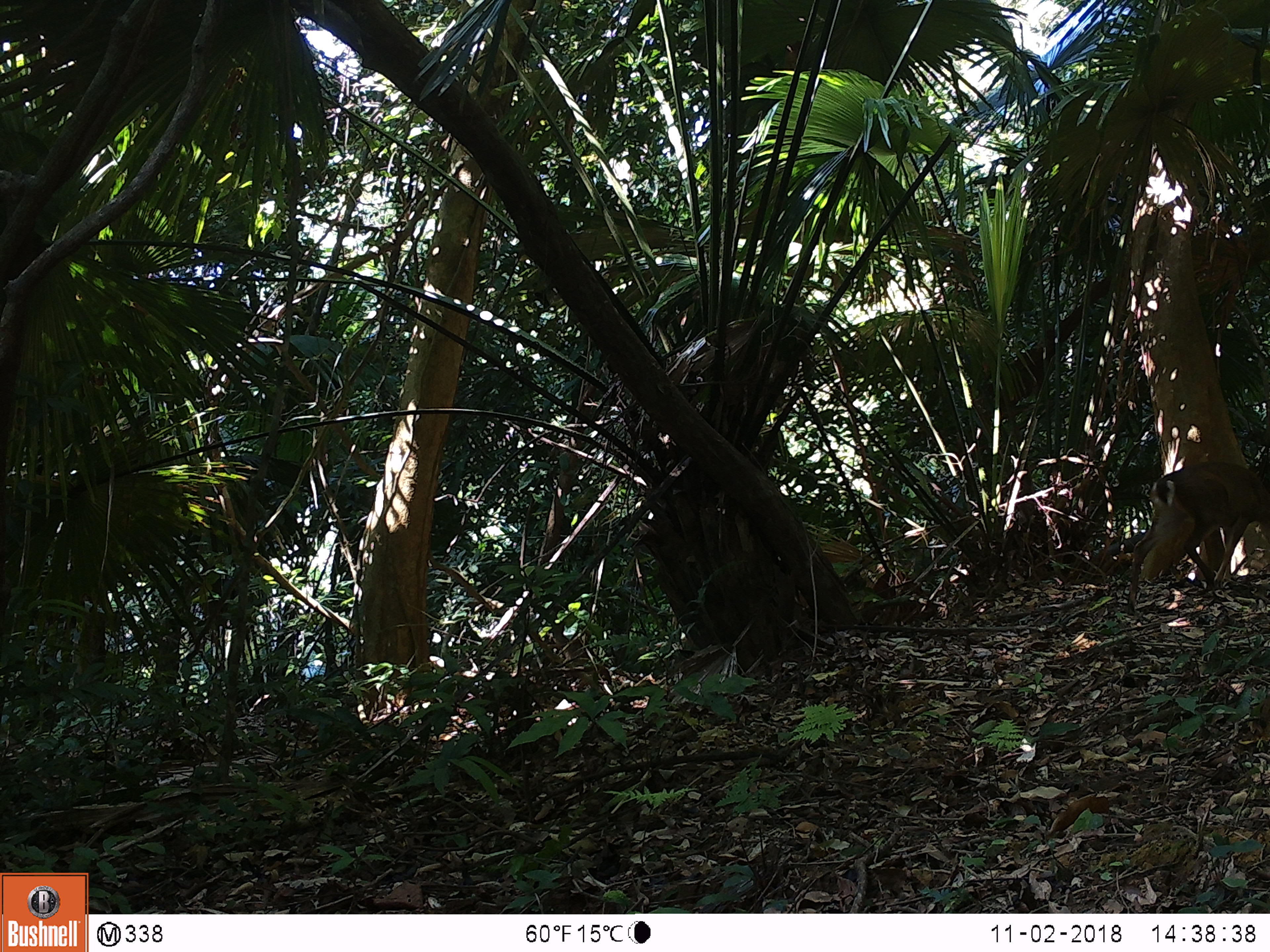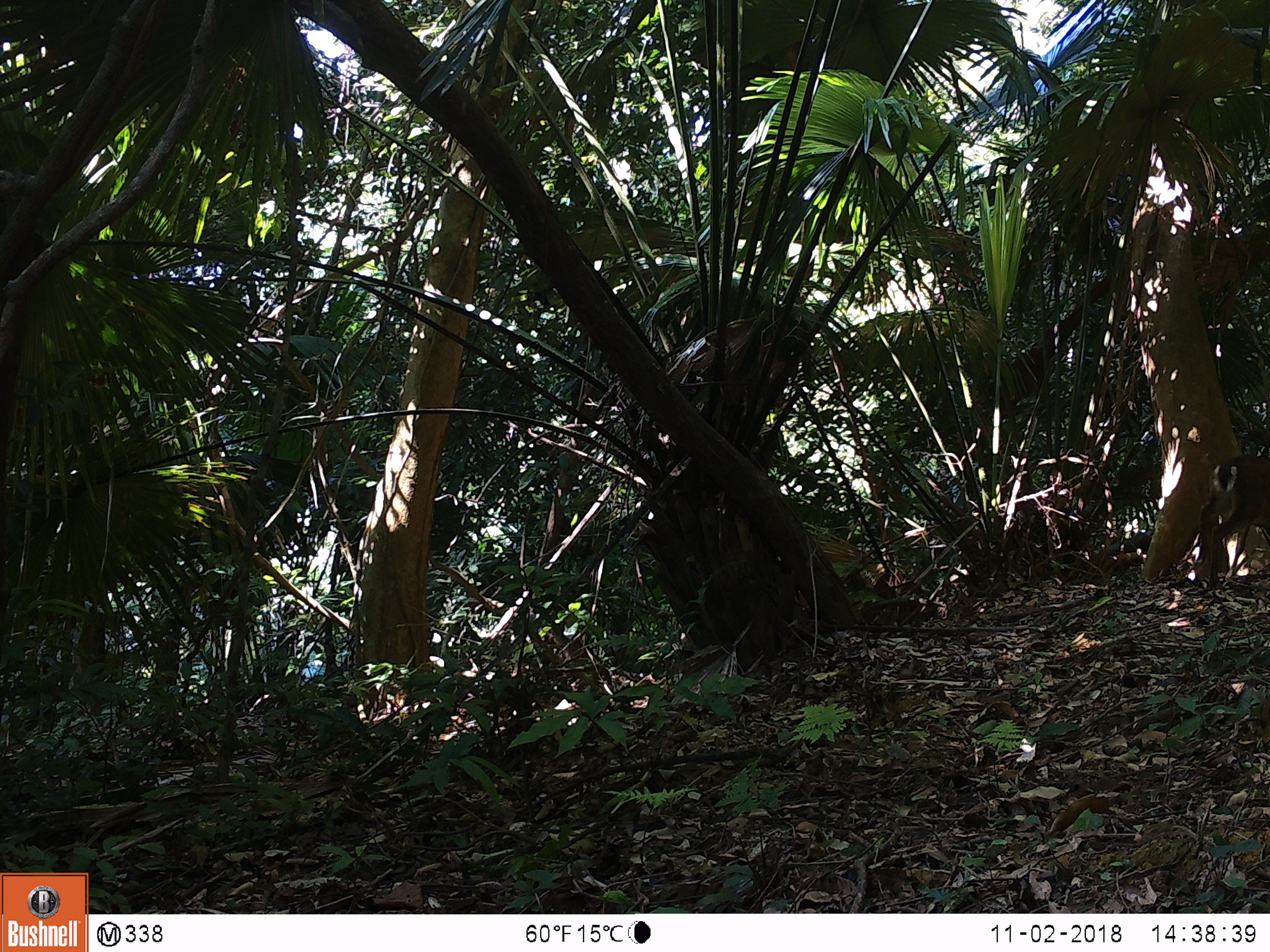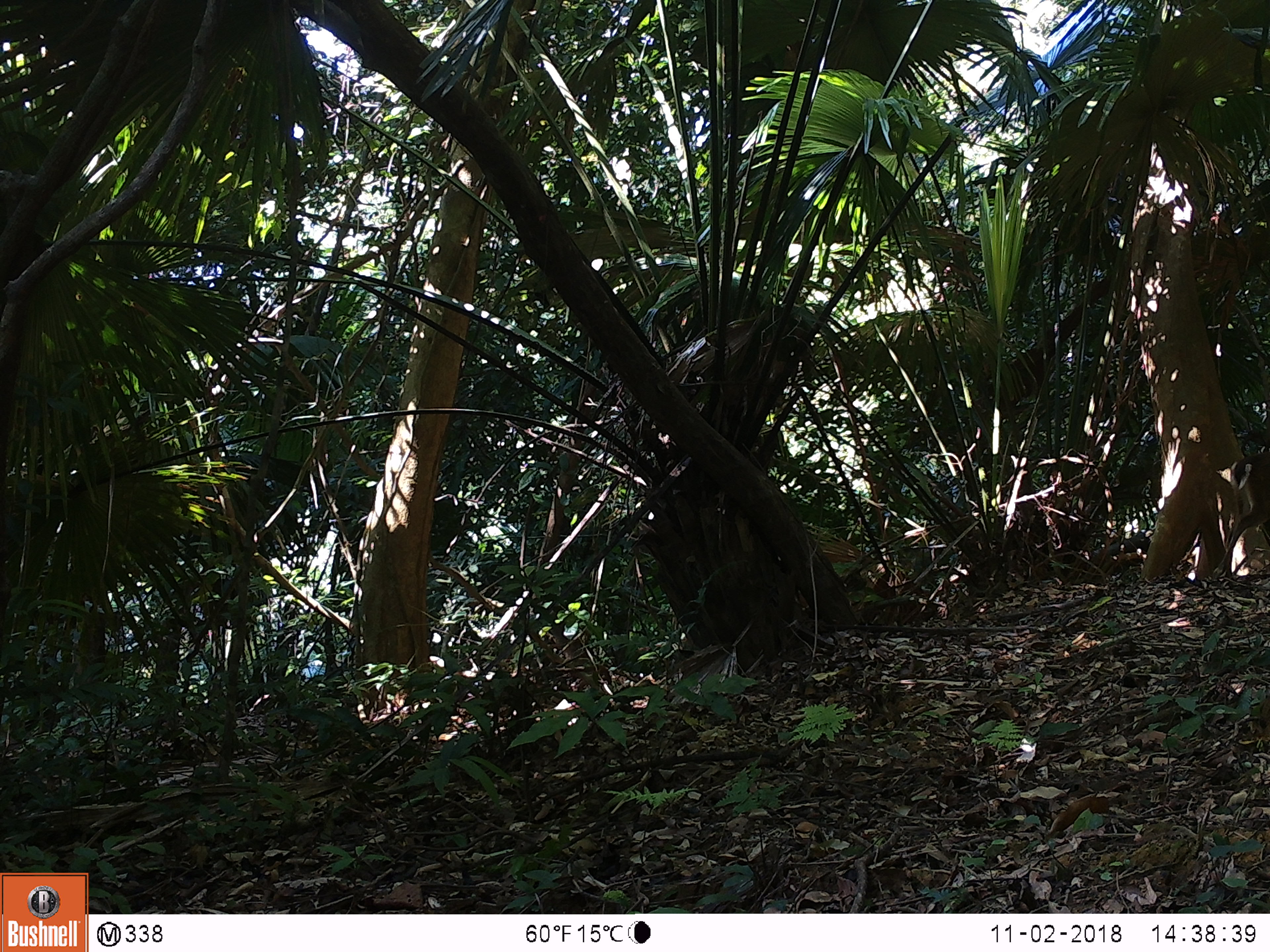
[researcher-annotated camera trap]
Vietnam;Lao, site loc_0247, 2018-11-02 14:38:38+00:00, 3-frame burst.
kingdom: Animalia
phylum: Chordata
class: Mammalia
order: Artiodactyla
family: Cervidae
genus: Muntiacus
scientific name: Muntiacus vuquangensis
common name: large-antlered muntjac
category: large antlered muntjac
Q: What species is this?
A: Large antlered muntjac (large-antlered muntjac) (Muntiacus vuquangensis).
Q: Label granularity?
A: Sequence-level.